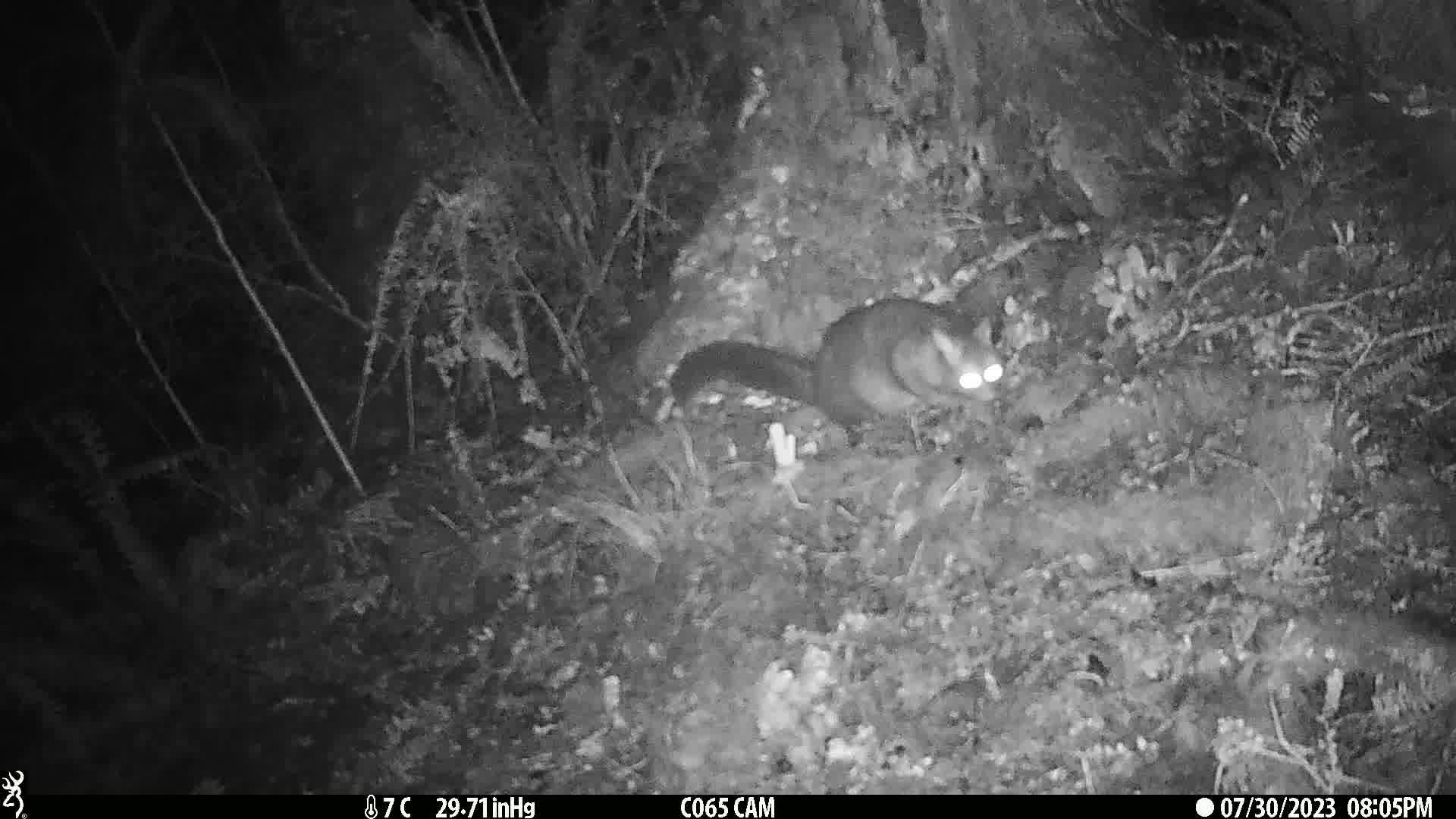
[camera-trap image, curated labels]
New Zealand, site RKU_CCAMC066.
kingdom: Animalia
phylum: Chordata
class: Mammalia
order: Diprotodontia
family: Phalangeridae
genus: Trichosurus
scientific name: Trichosurus vulpecula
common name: common brushtail possum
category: possum